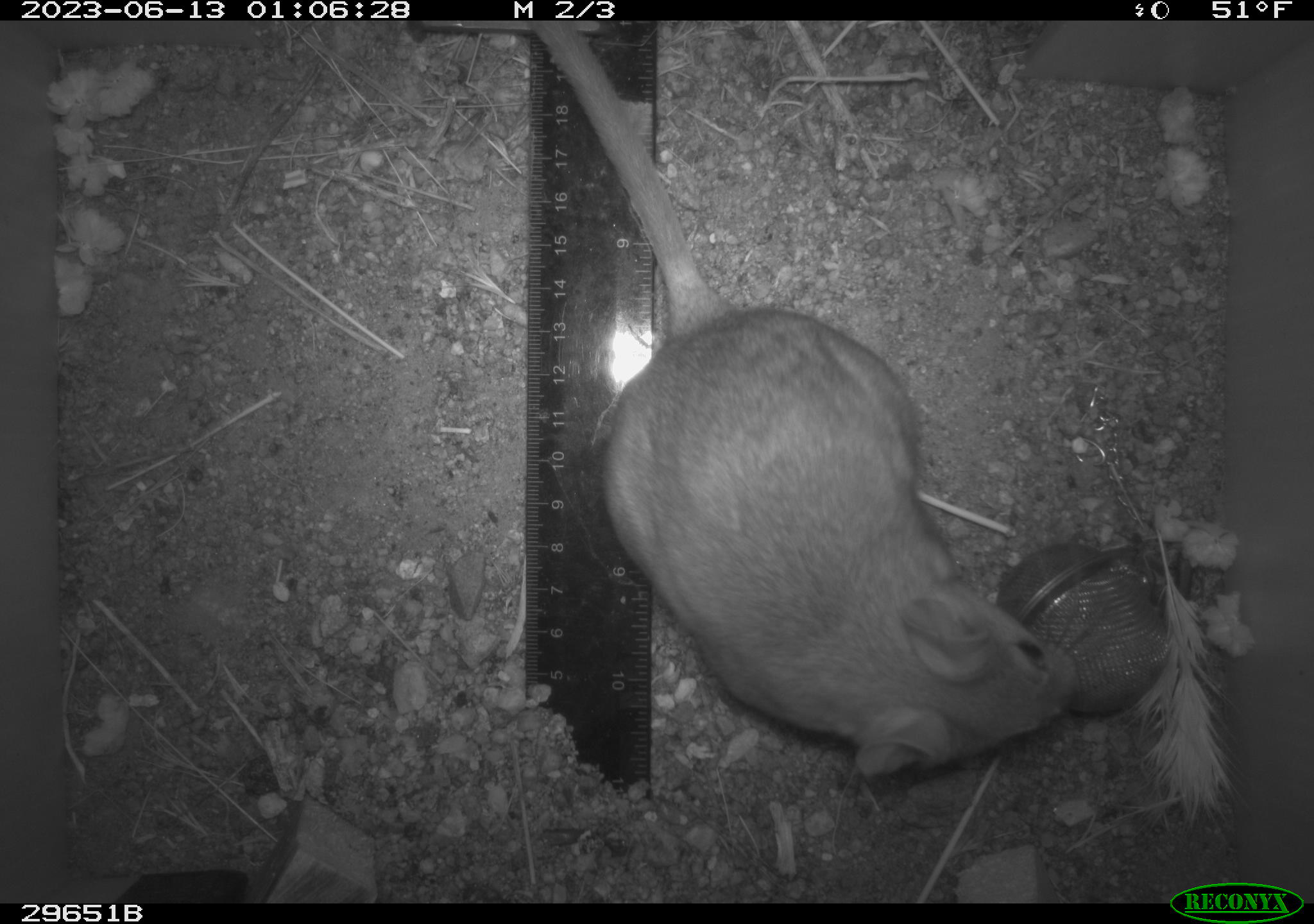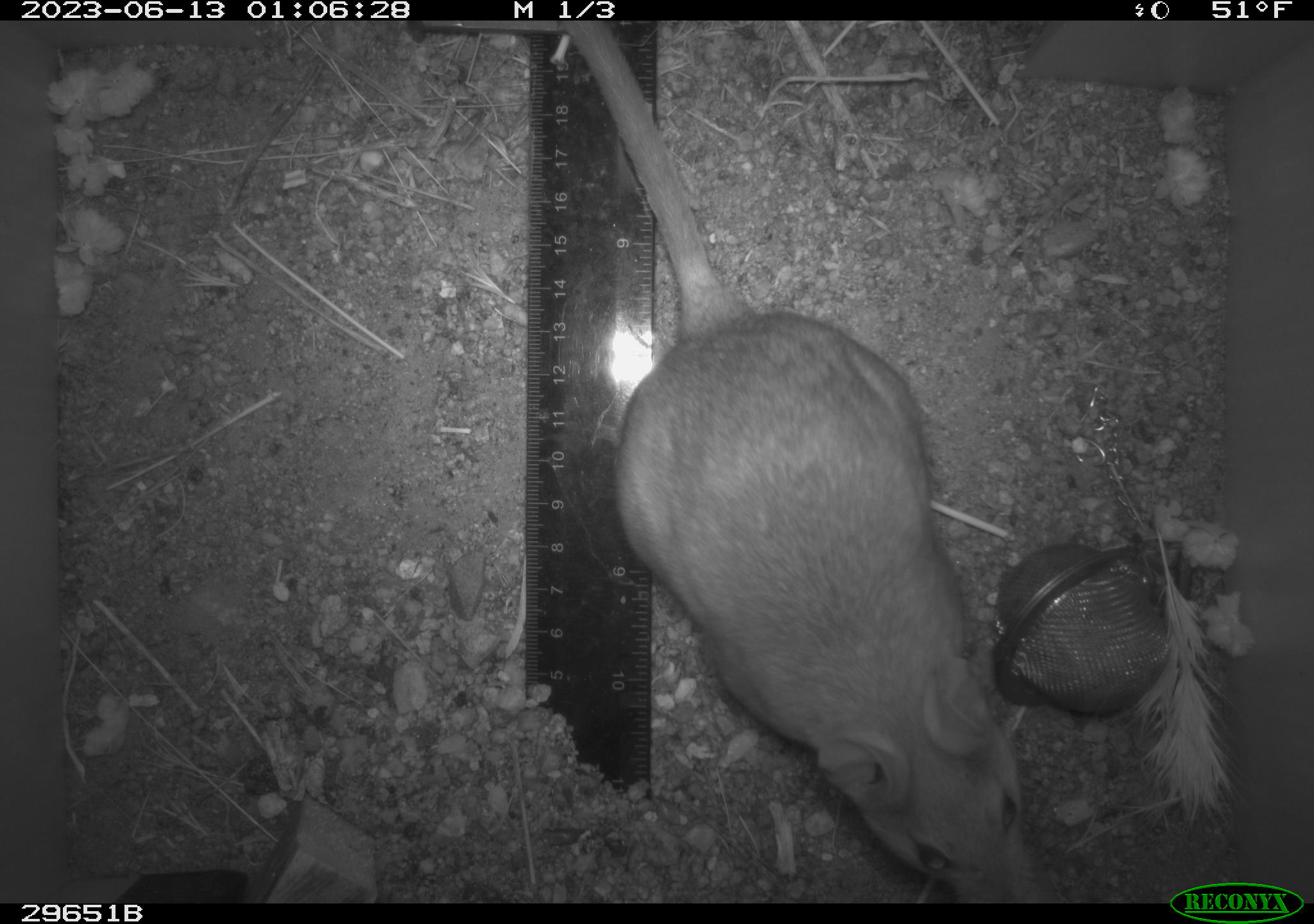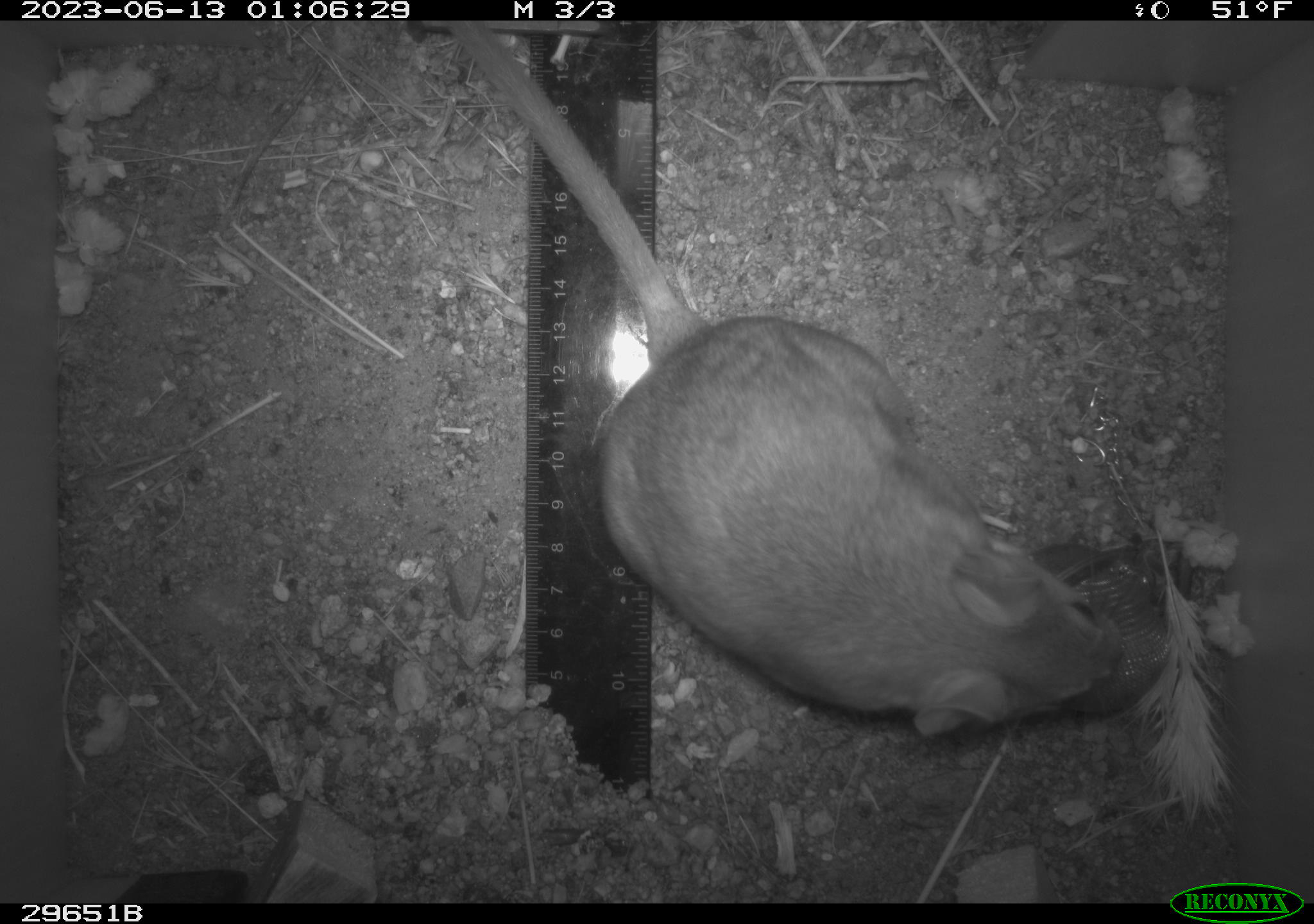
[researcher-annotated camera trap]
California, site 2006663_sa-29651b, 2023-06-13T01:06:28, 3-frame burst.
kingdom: Animalia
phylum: Chordata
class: Mammalia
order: Rodentia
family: Cricetidae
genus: Neotoma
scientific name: Neotoma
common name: pack rat or woodrat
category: neotoma species